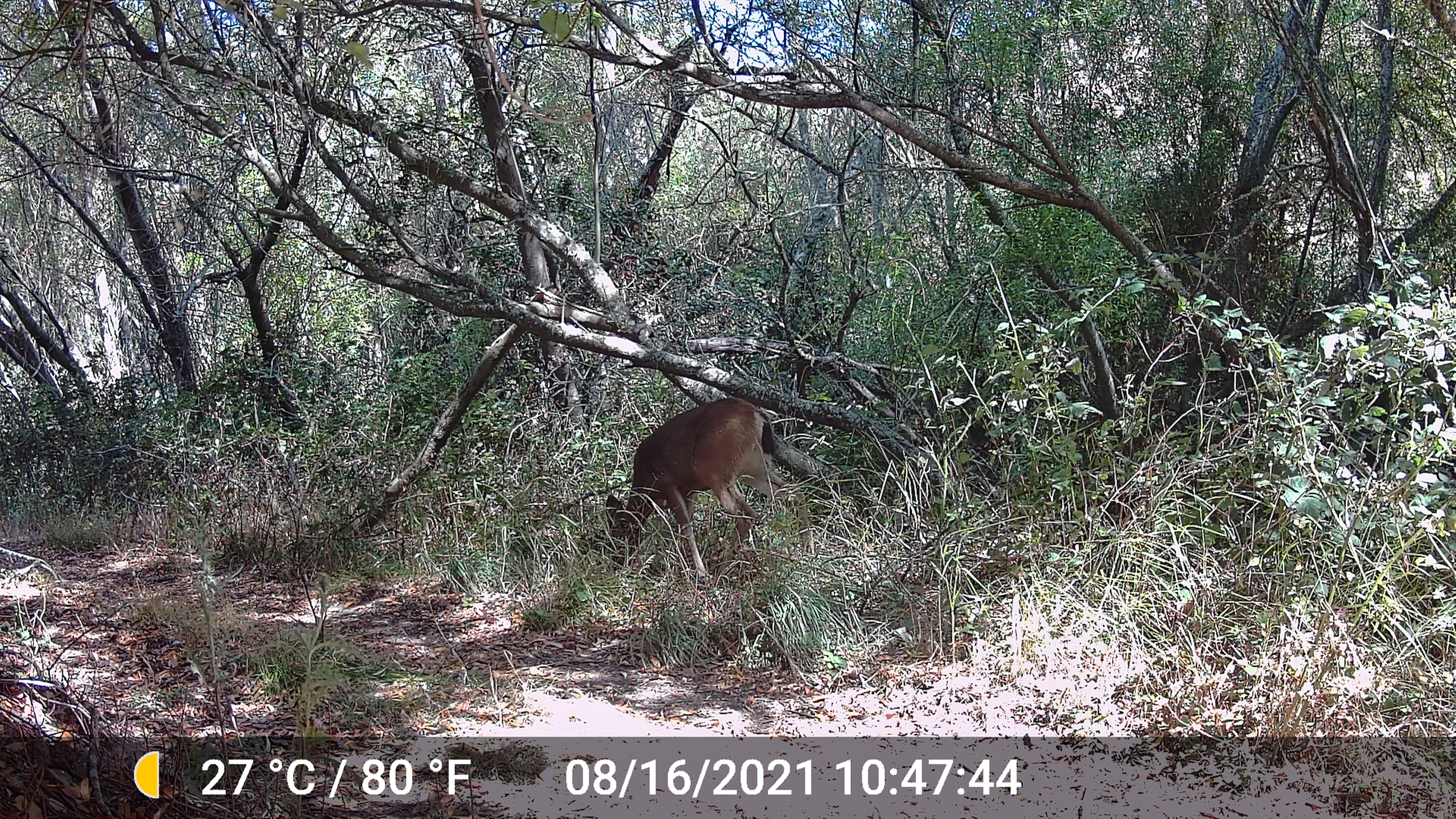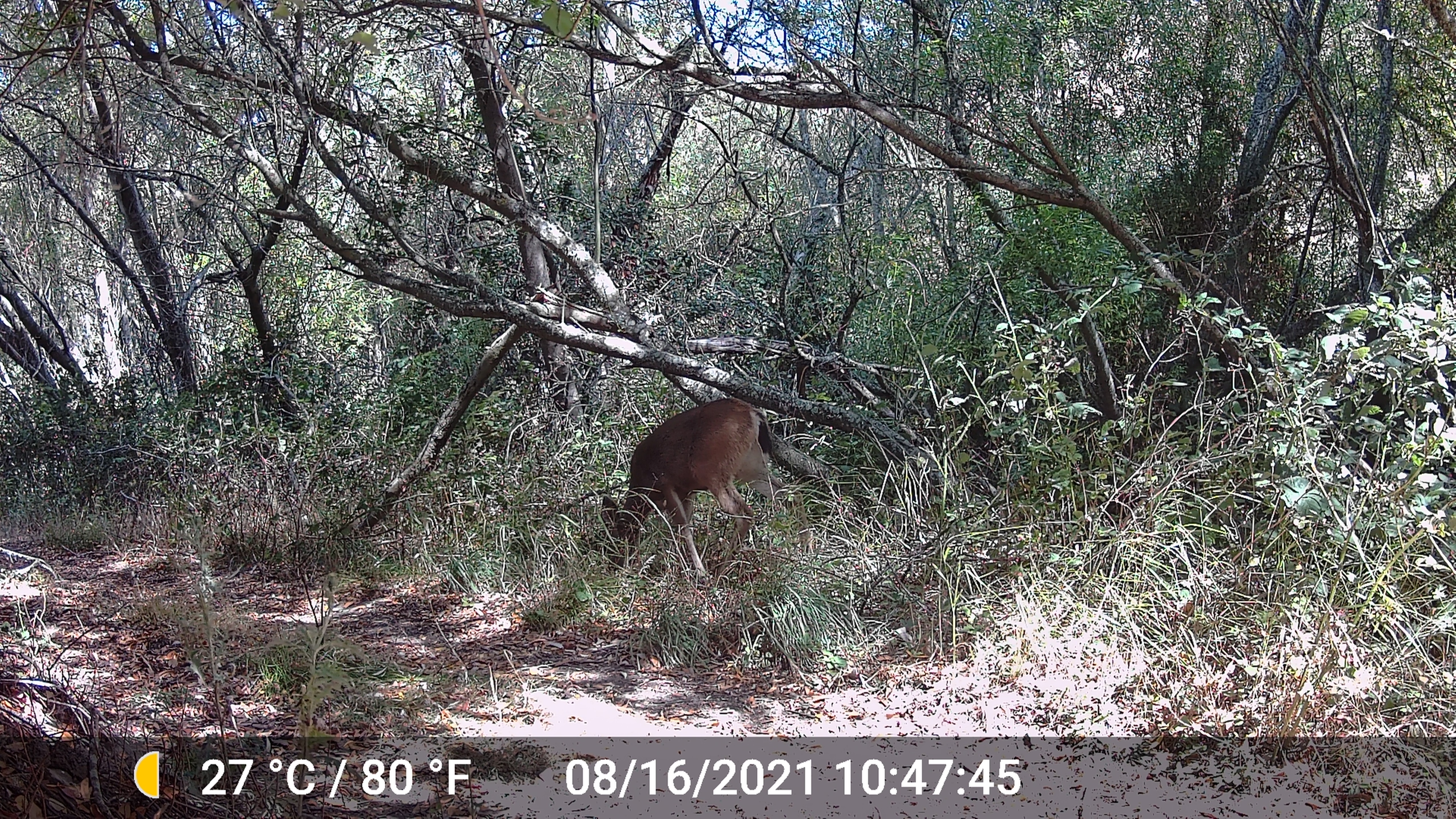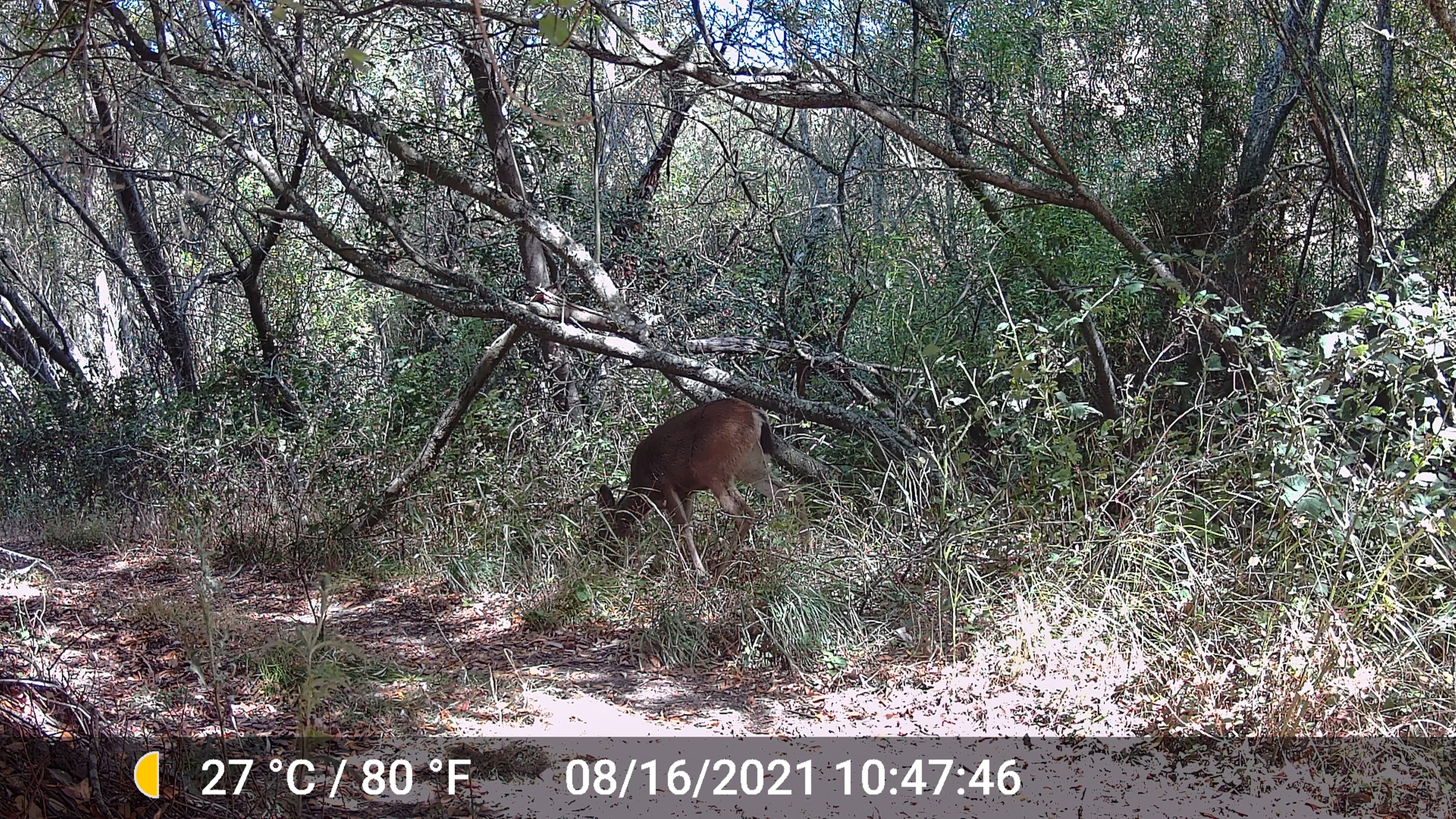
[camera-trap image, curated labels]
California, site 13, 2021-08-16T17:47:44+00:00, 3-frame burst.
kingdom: Animalia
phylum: Chordata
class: Mammalia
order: Artiodactyla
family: Cervidae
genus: Odocoileus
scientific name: Odocoileus hemionus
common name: mule deer